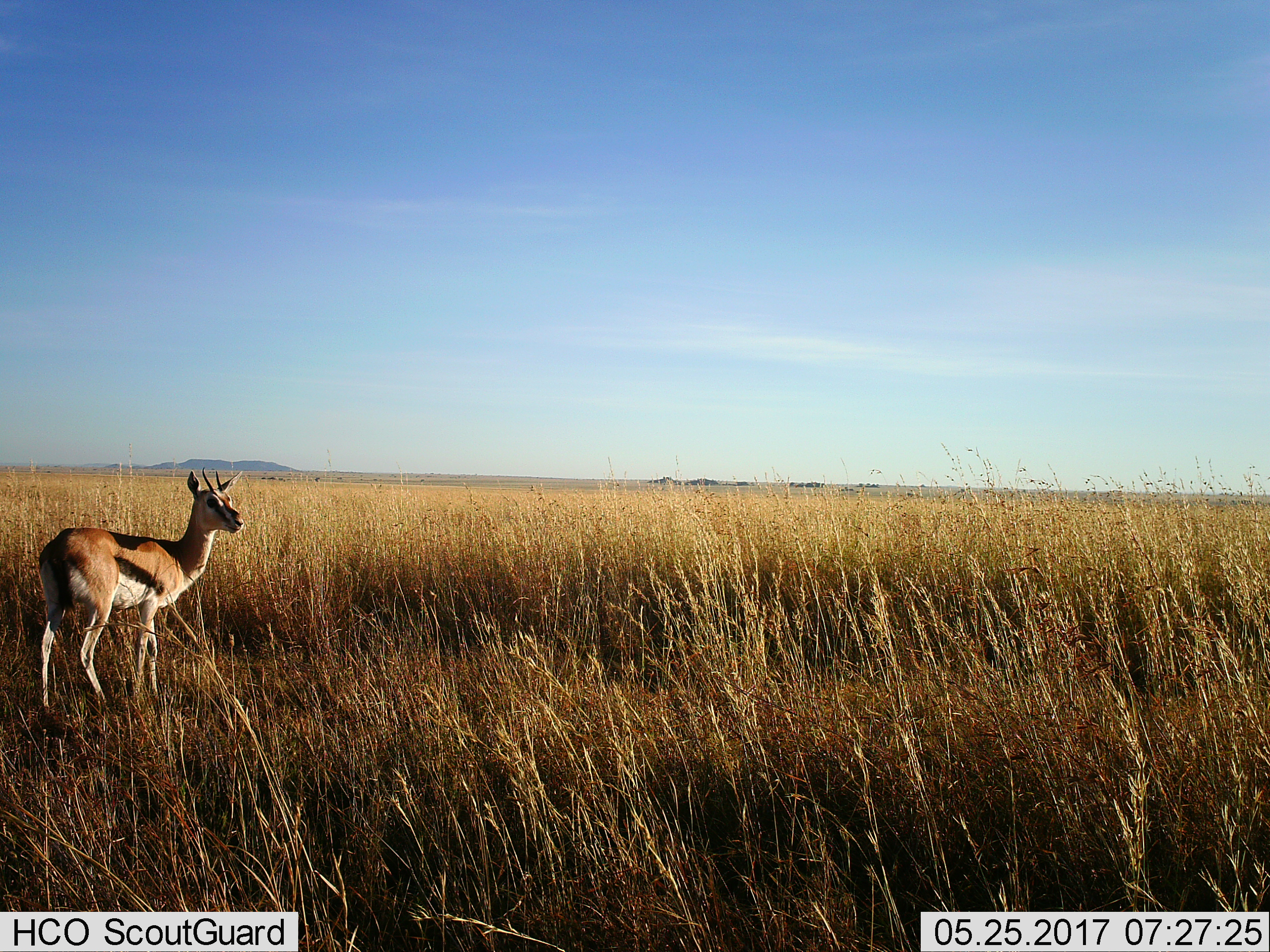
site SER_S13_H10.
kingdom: Animalia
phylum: Chordata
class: Mammalia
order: Artiodactyla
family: Bovidae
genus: Eudorcas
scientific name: Eudorcas thomsonii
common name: thomson's gazelle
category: gazellethomsons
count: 1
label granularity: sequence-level